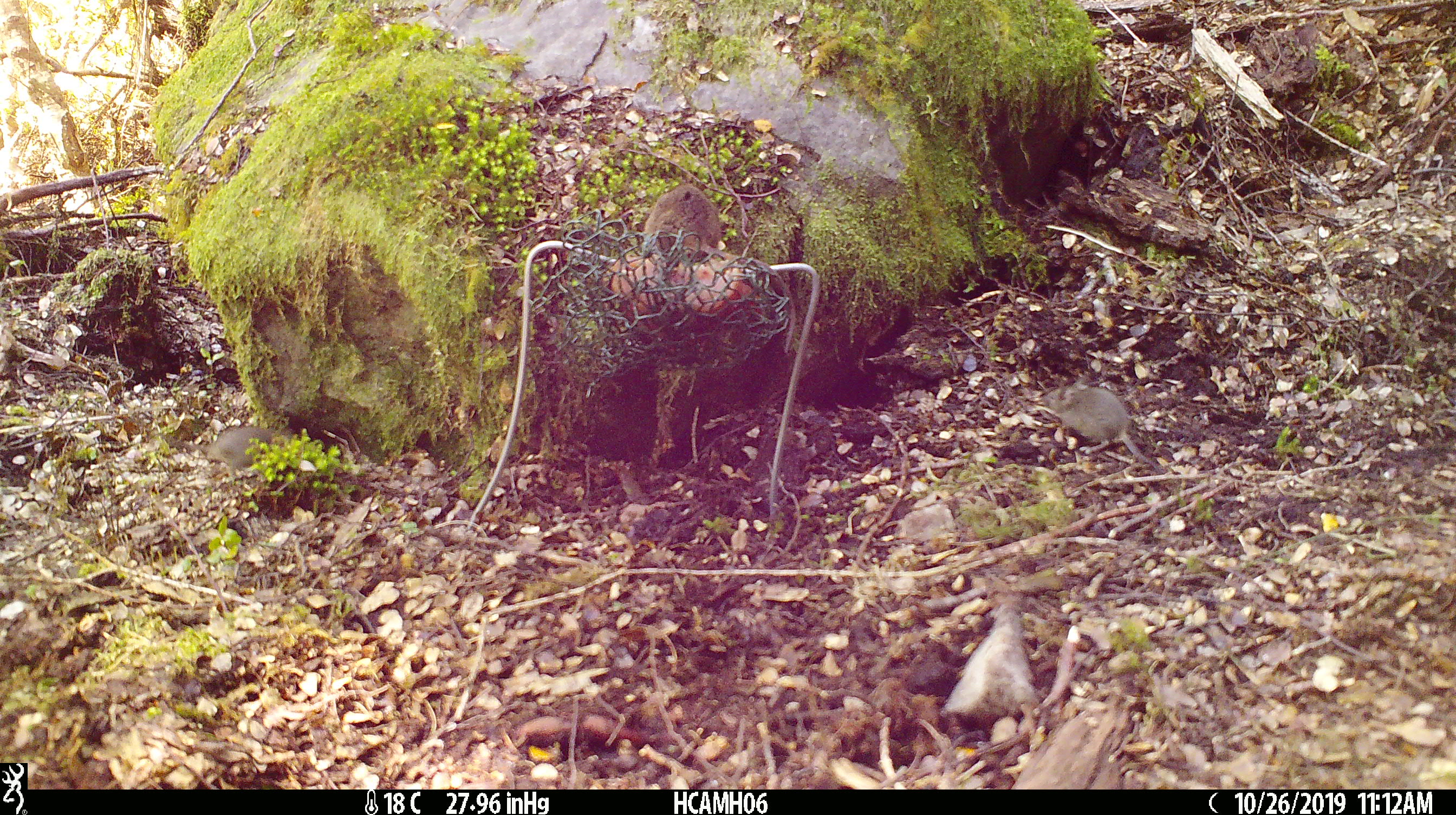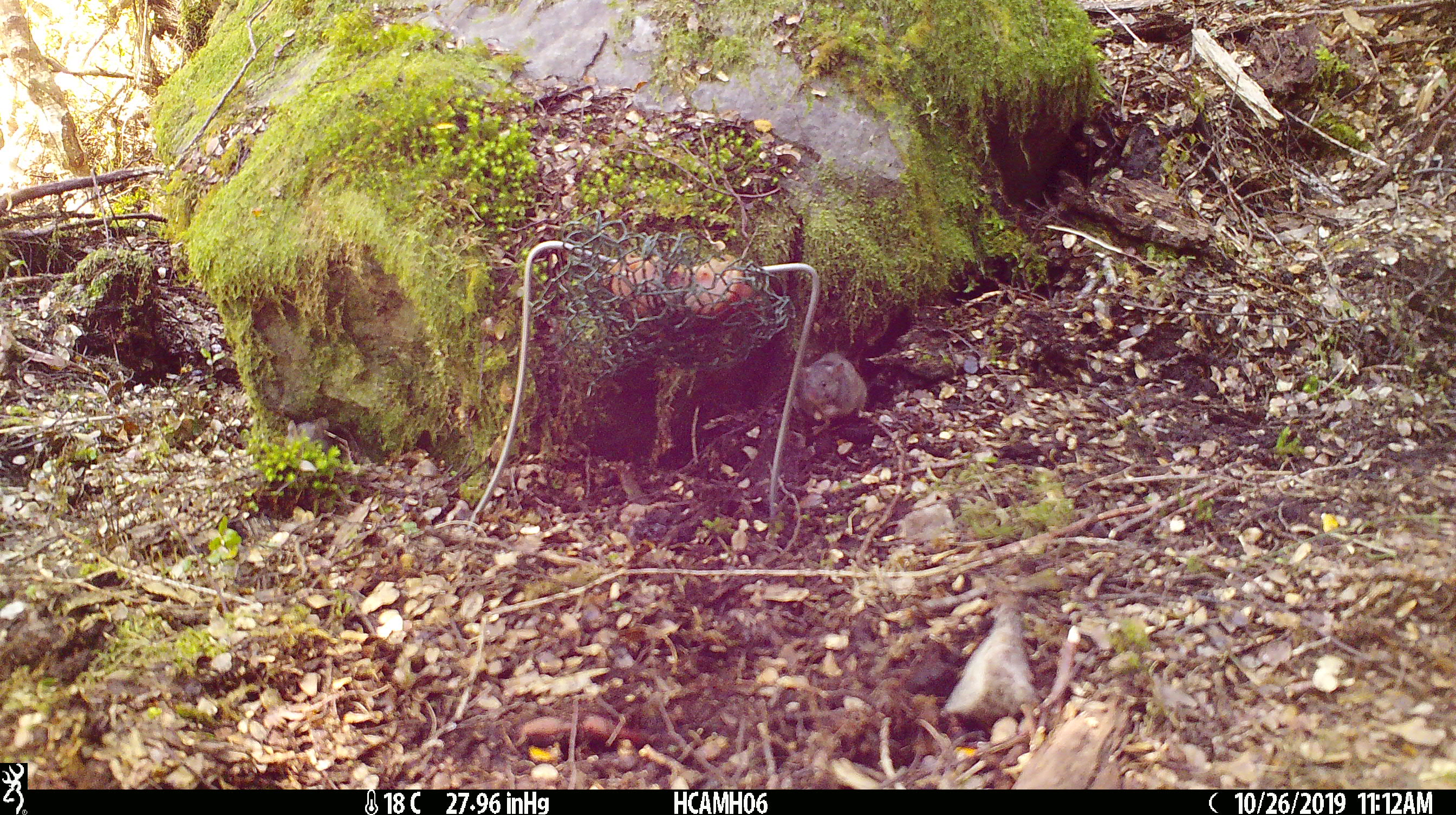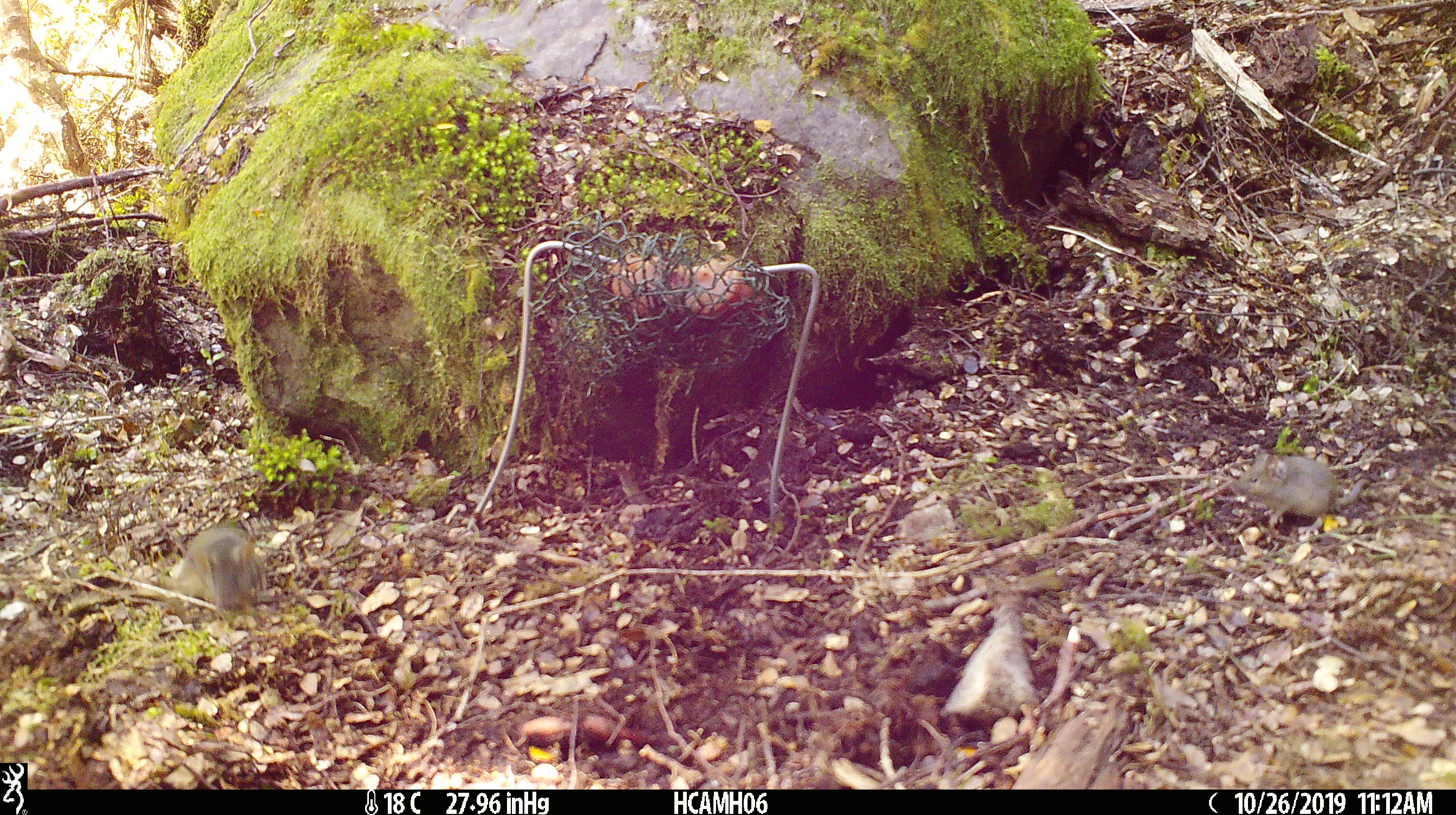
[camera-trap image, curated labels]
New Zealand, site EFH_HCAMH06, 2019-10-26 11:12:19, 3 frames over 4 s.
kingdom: Animalia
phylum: Chordata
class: Mammalia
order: Rodentia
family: Muridae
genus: Mus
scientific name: Mus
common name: mouse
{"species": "mouse (Mus)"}